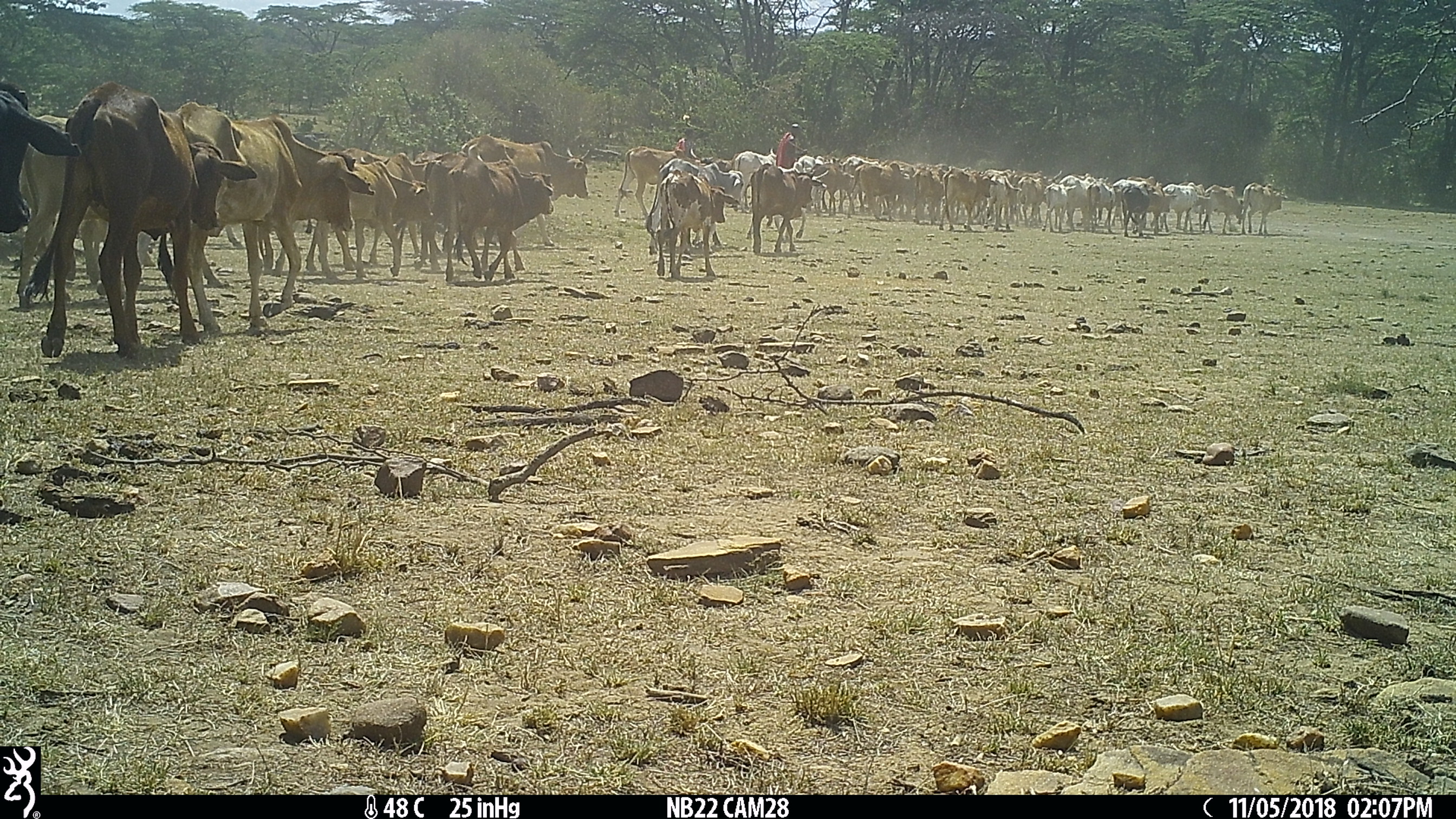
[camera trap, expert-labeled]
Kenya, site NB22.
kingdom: Animalia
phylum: Chordata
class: Mammalia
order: Artiodactyla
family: Bovidae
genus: Bos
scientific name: Bos taurus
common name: cattle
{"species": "cattle (Bos taurus)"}